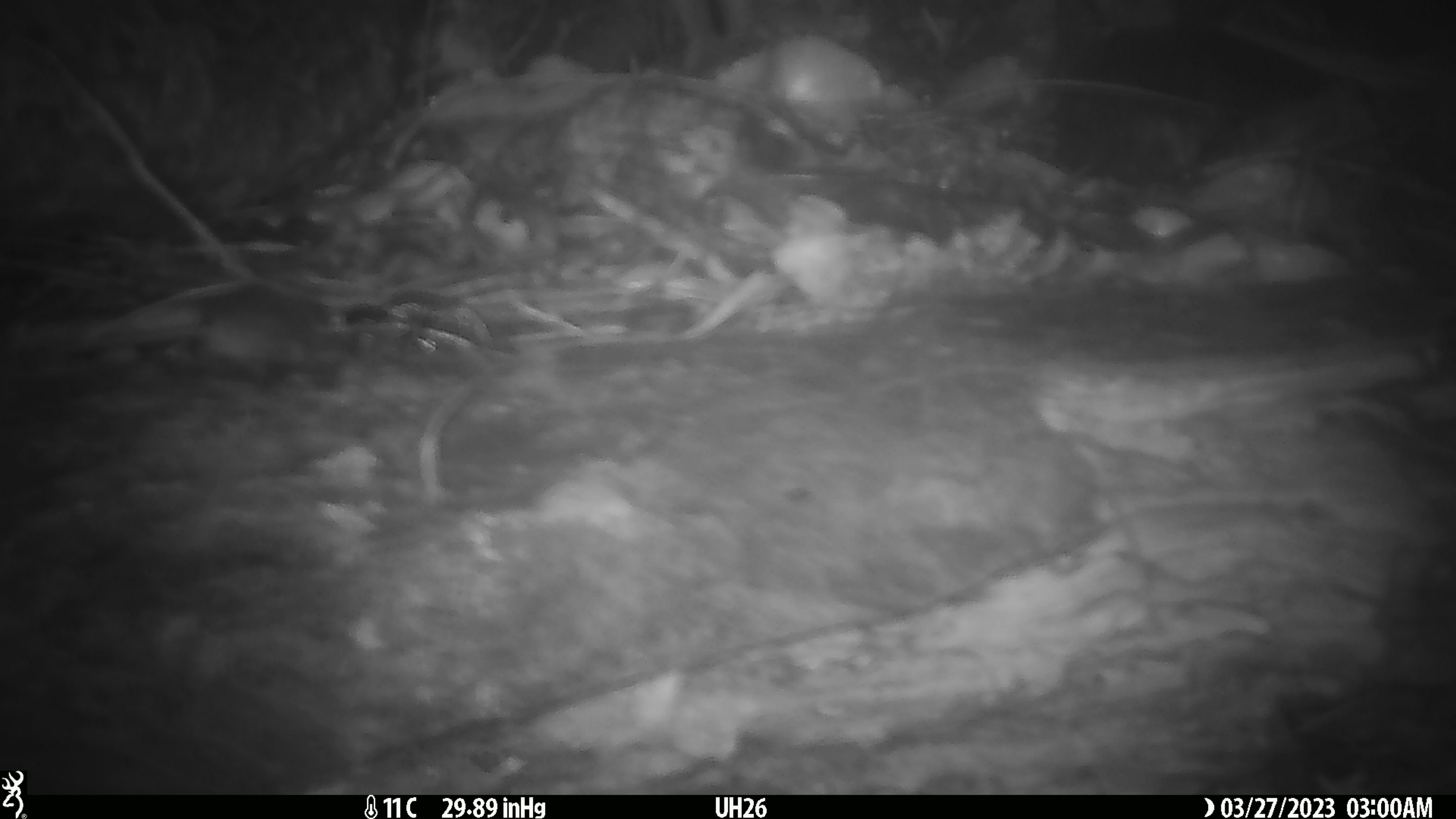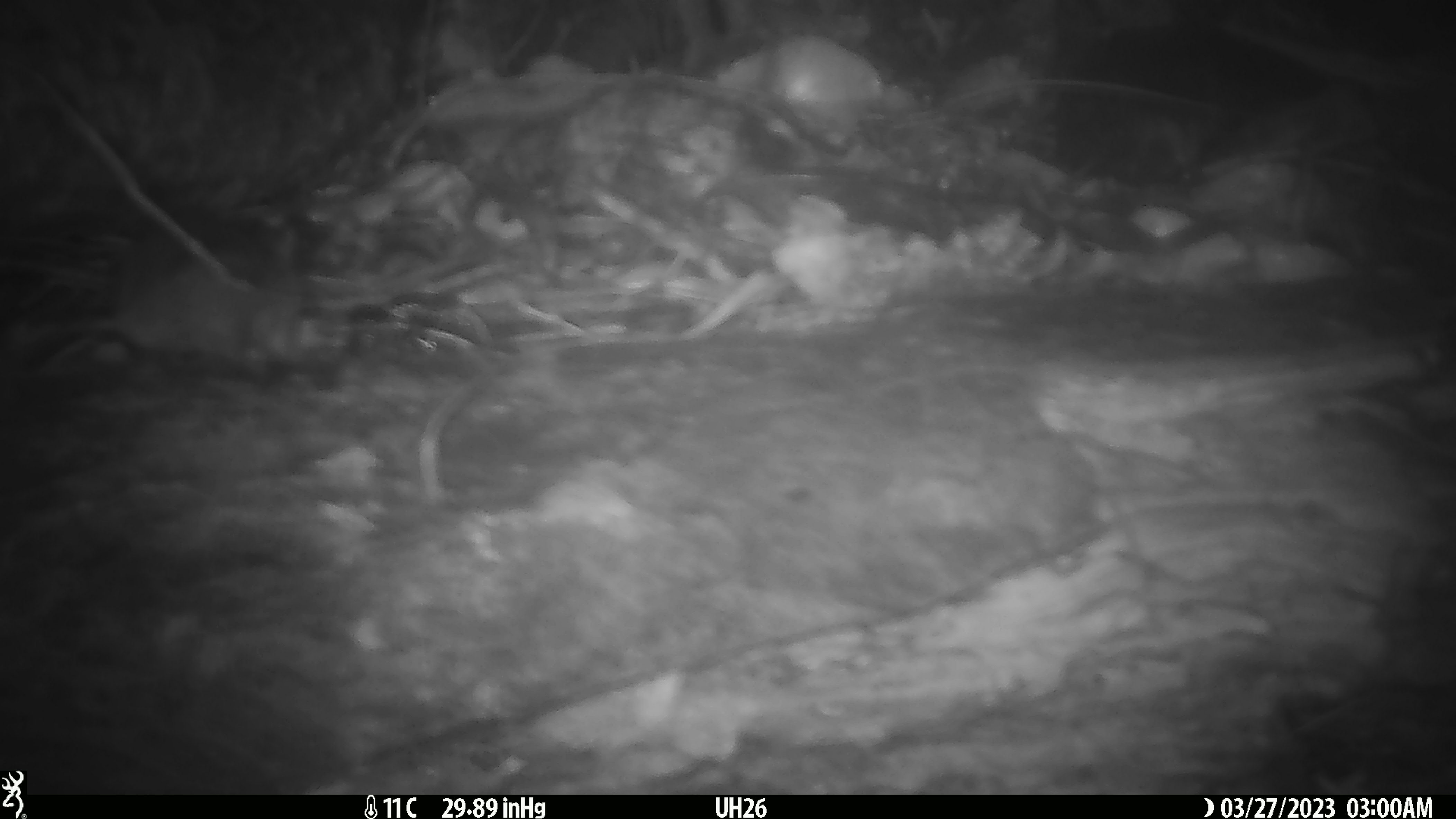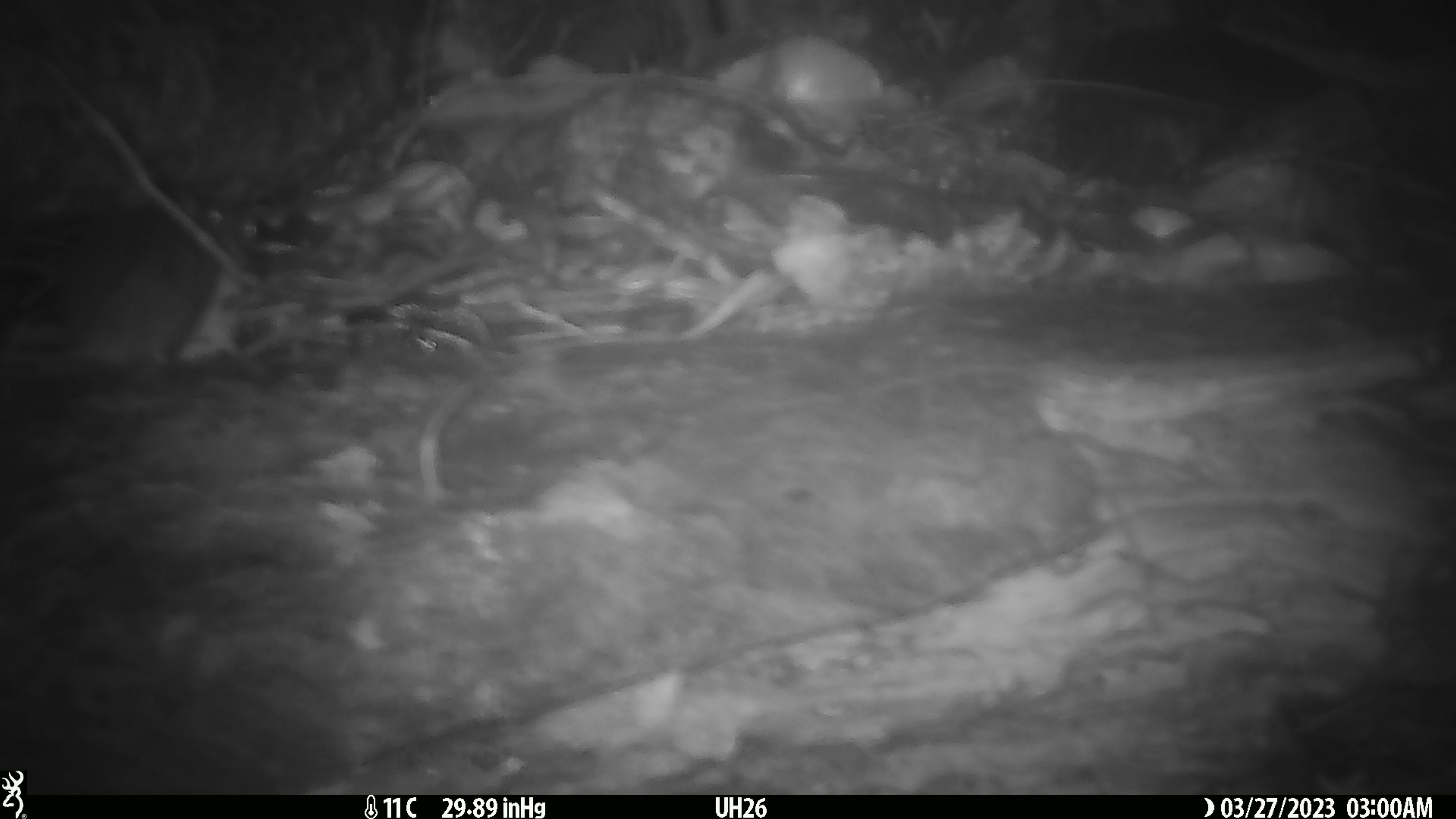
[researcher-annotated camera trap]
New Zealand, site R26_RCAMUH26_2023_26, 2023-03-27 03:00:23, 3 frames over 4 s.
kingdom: Animalia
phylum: Chordata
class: Mammalia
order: Rodentia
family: Muridae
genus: Mus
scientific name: Mus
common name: mouse